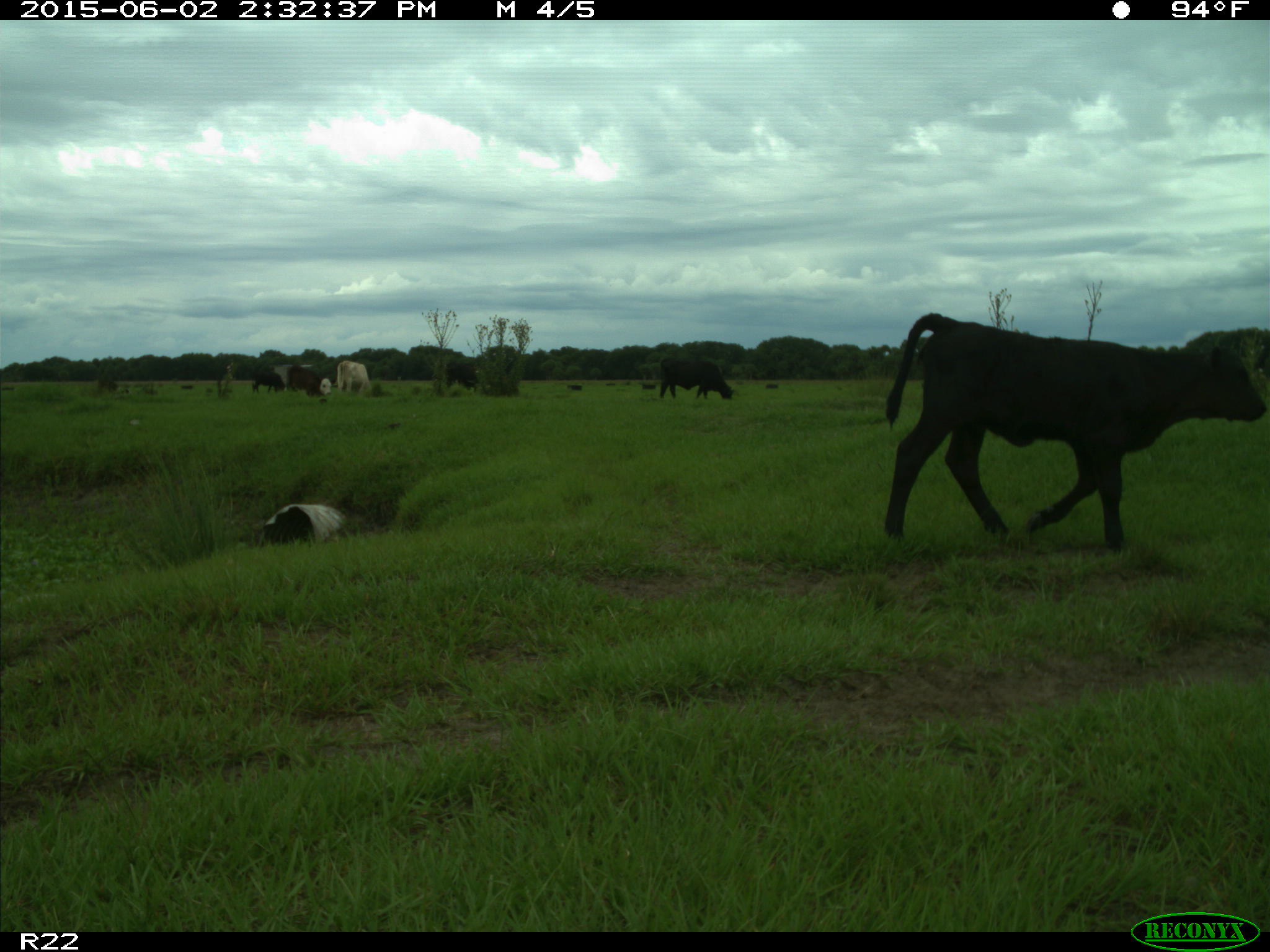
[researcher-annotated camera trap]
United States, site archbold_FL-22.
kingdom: Animalia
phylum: Chordata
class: Mammalia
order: Artiodactyla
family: Bovidae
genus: Bos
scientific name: Bos taurus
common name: domestic cow